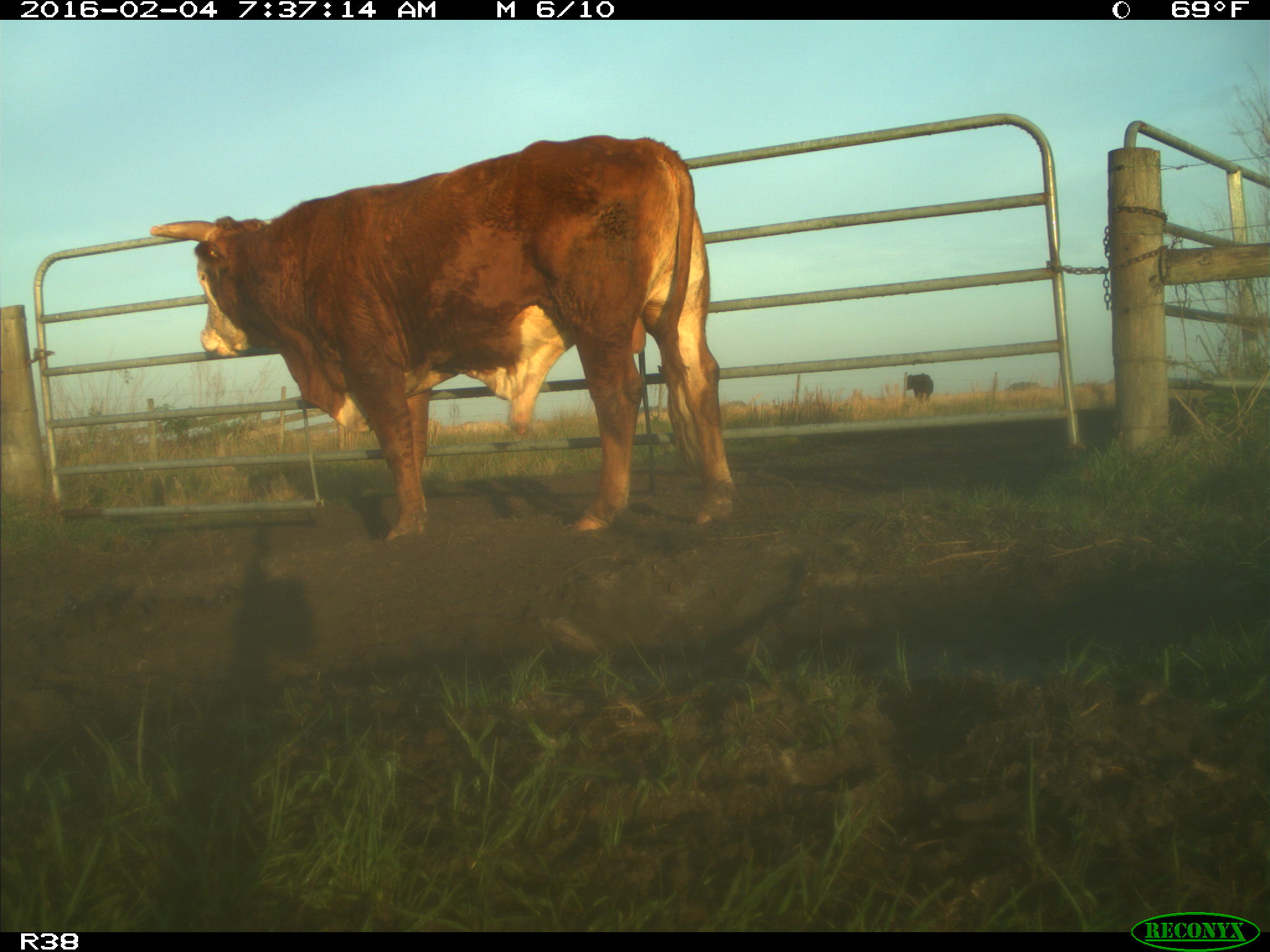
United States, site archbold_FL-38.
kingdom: Animalia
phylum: Chordata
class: Mammalia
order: Artiodactyla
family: Bovidae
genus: Bos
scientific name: Bos taurus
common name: domestic cow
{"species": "Bos taurus (domestic cow)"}